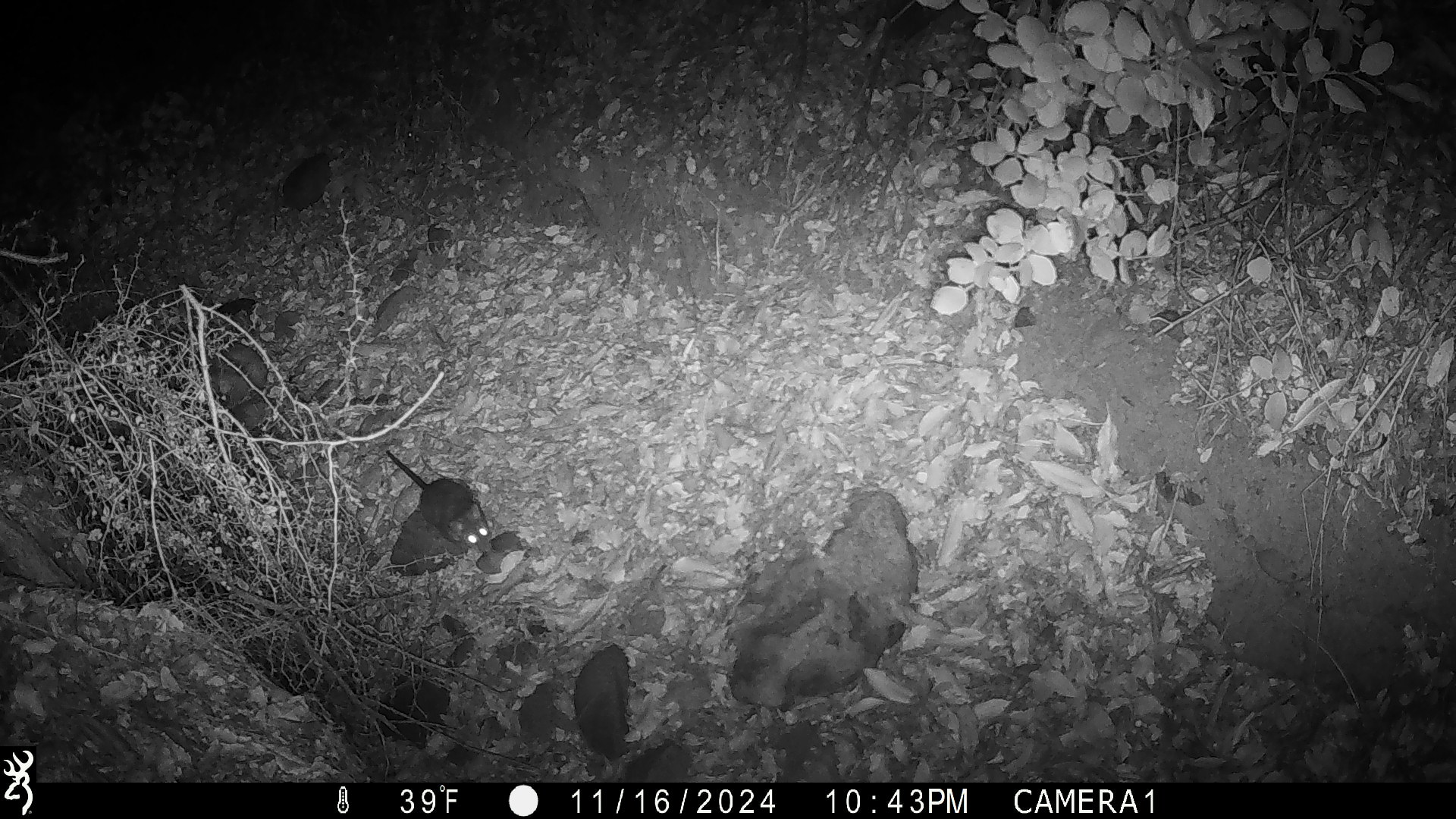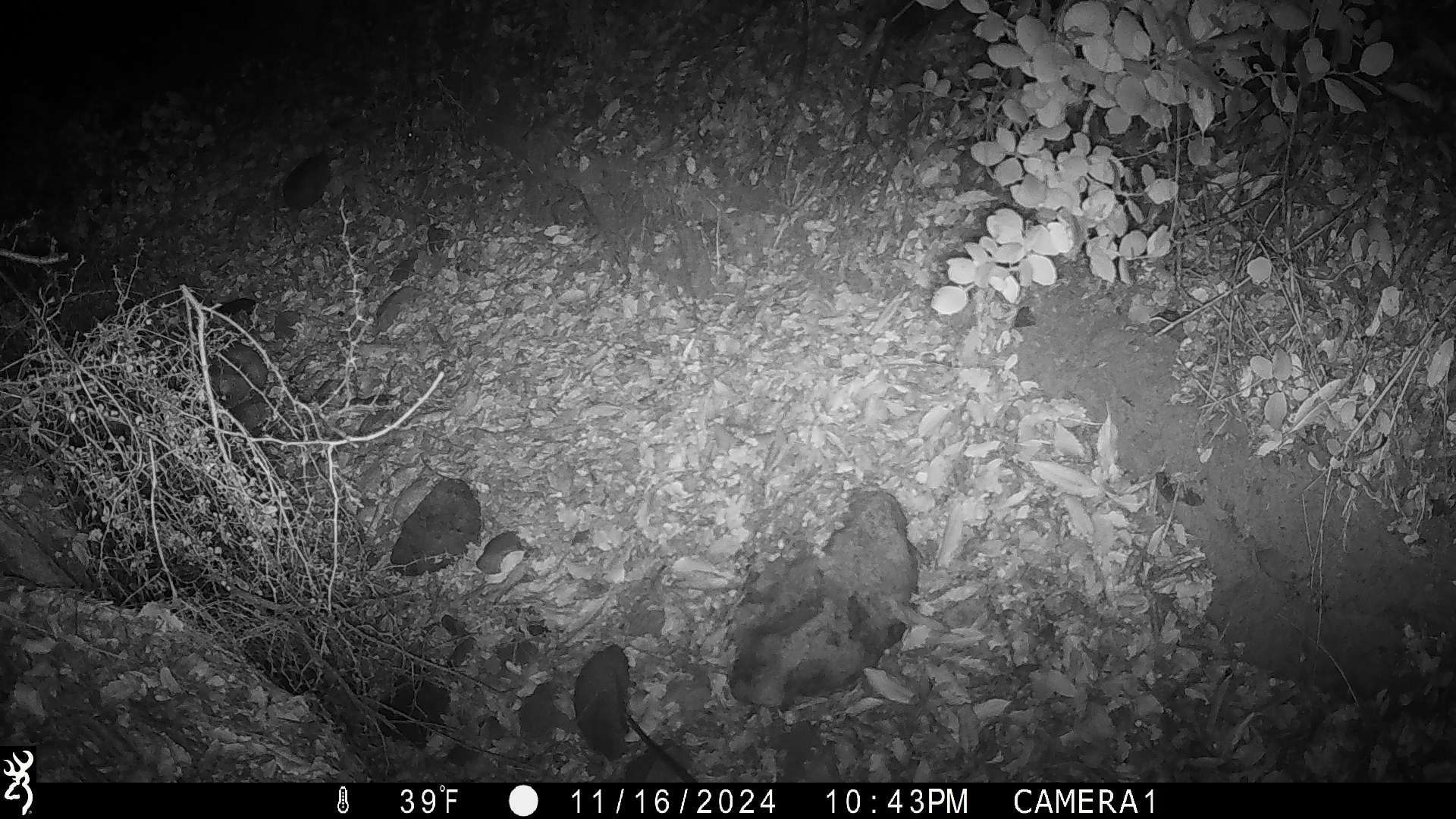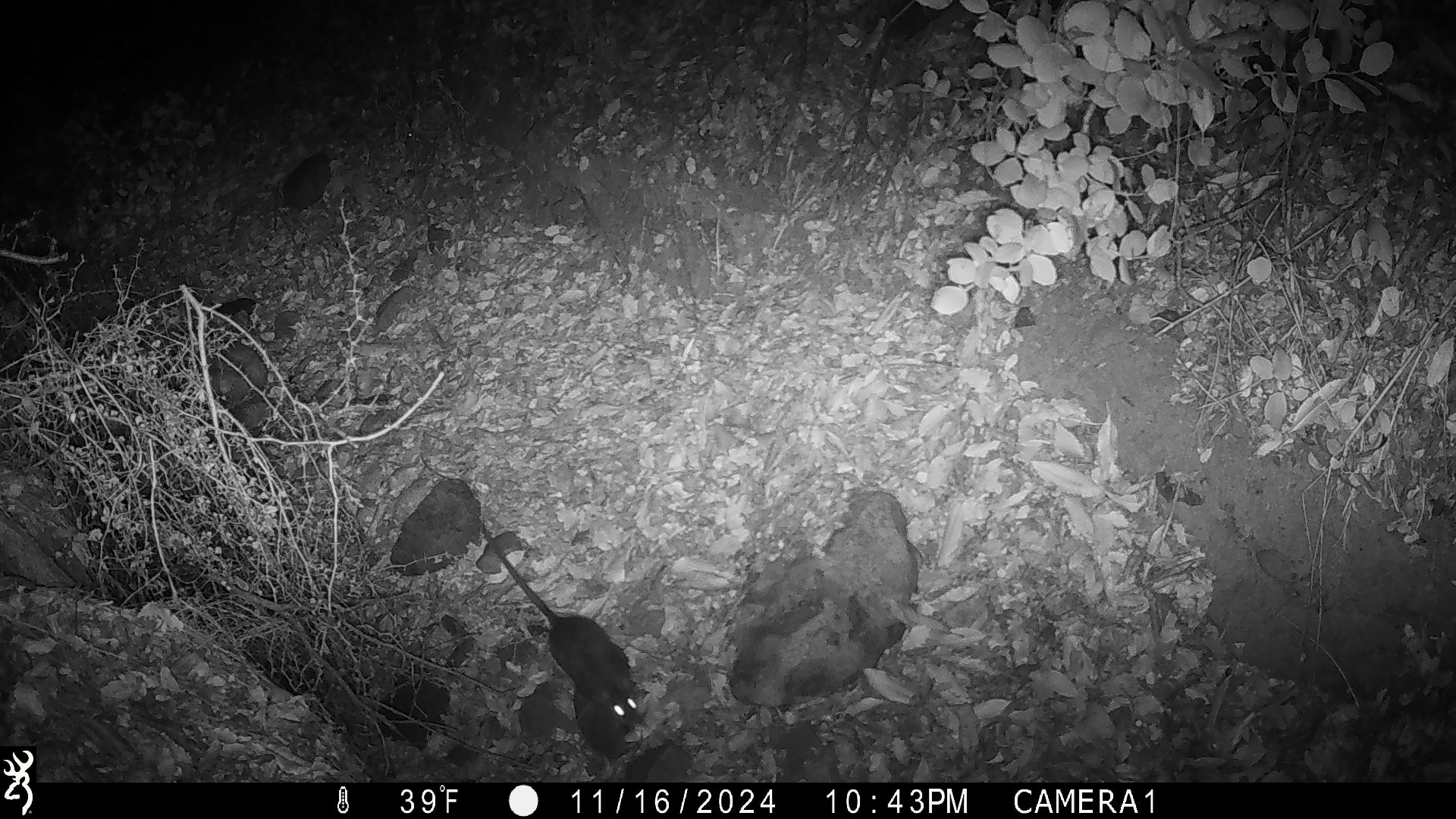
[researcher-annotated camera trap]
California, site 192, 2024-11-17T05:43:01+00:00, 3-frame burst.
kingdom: Animalia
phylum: Chordata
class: Mammalia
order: Rodentia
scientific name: Rodentia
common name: mouse or rat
Mouse or rat (Rodentia).